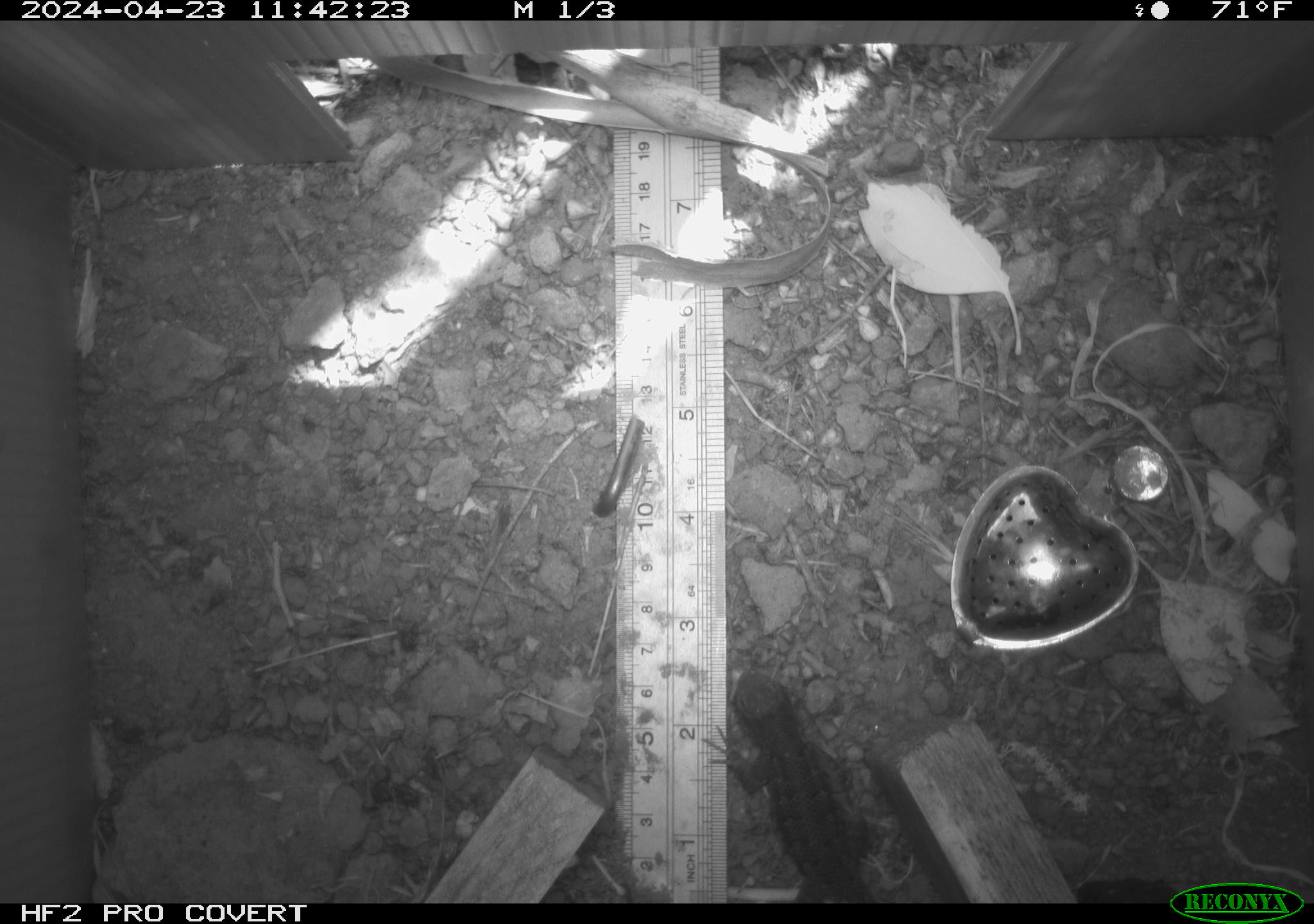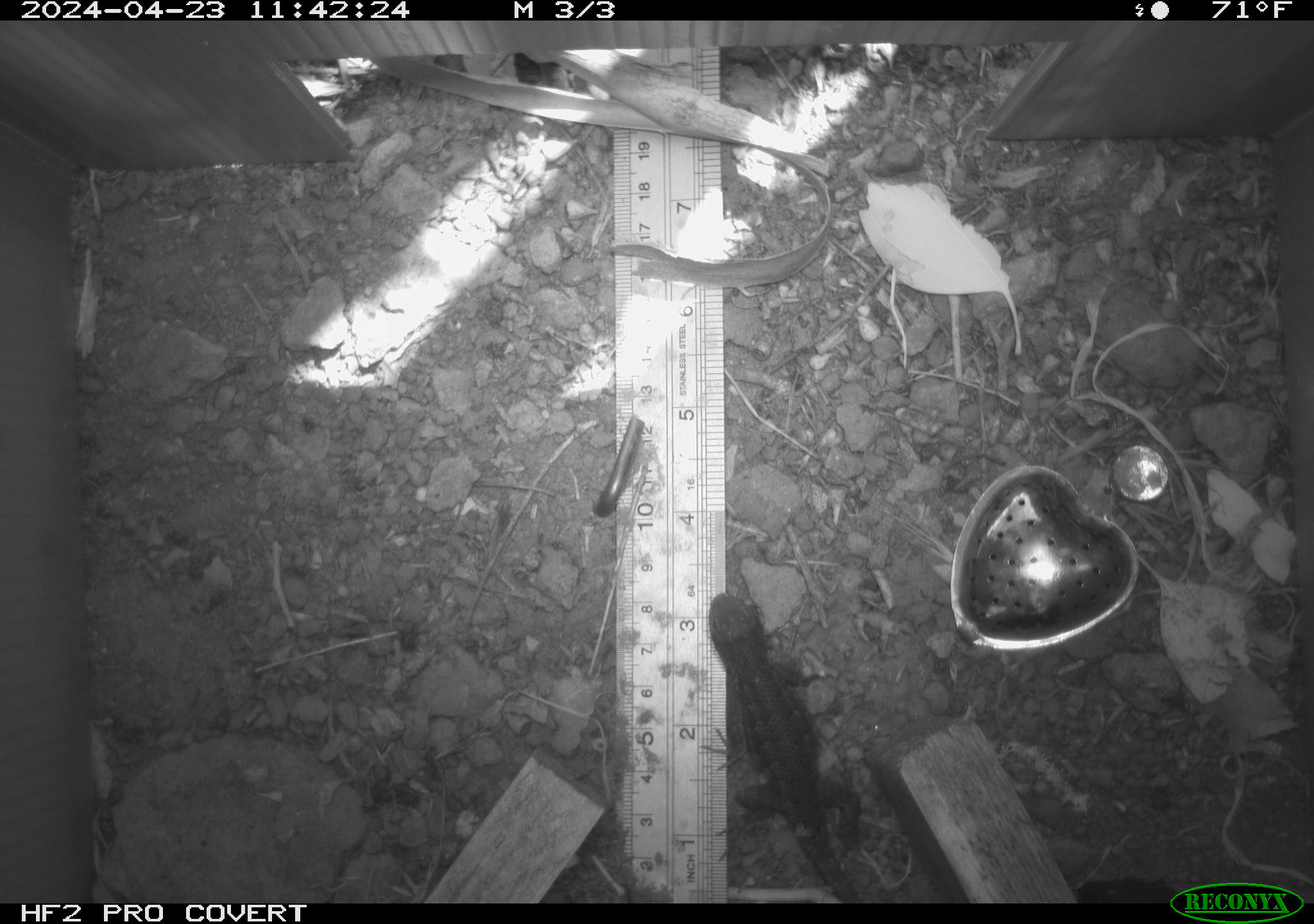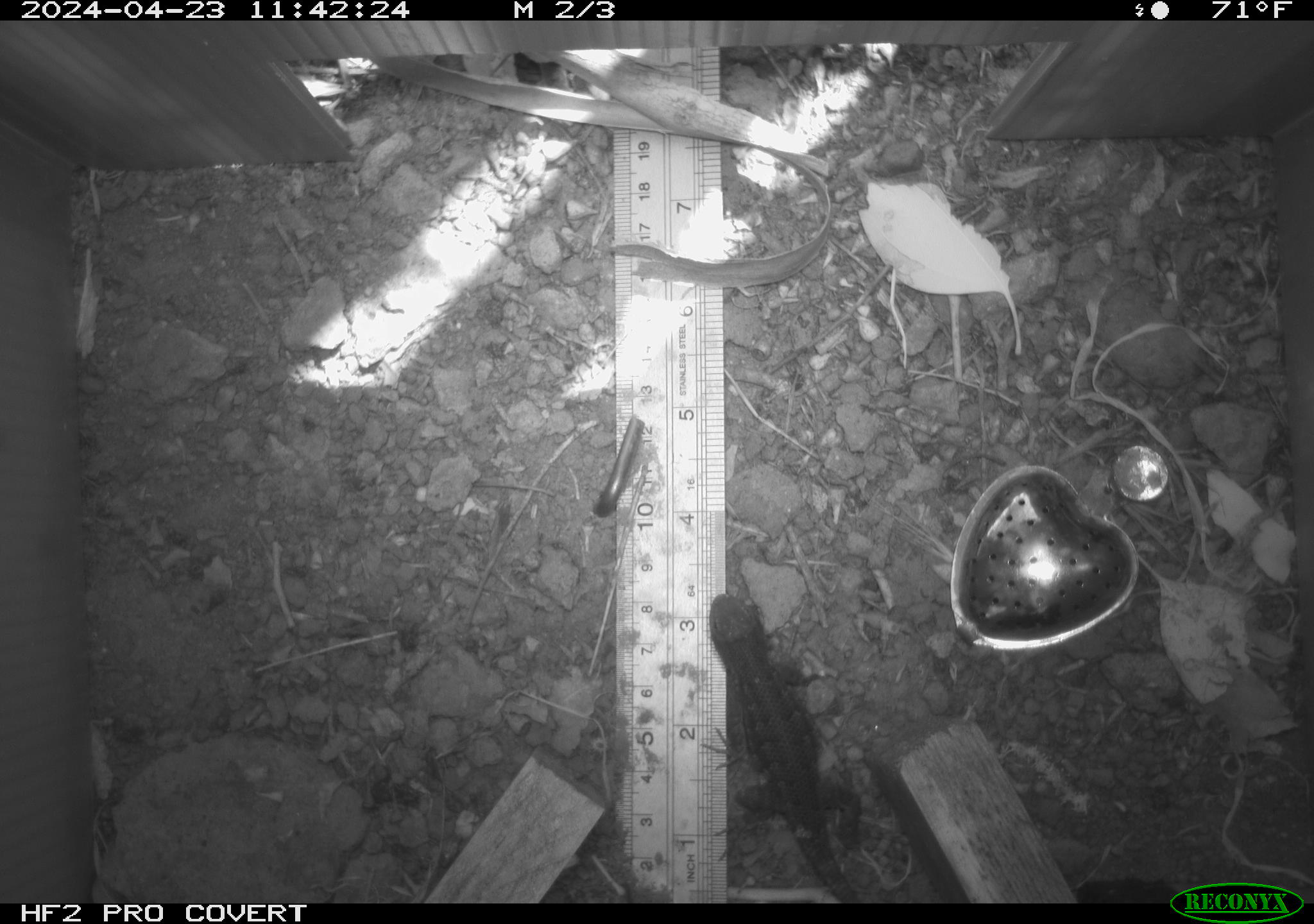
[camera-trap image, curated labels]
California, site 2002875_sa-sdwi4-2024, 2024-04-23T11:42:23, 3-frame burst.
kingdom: Animalia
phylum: Chordata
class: Reptilia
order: Squamata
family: Phrynosomatidae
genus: Sceloporus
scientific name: Sceloporus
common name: spiny lizards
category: sceloporus species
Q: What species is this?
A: Sceloporus species (spiny lizards) (Sceloporus).